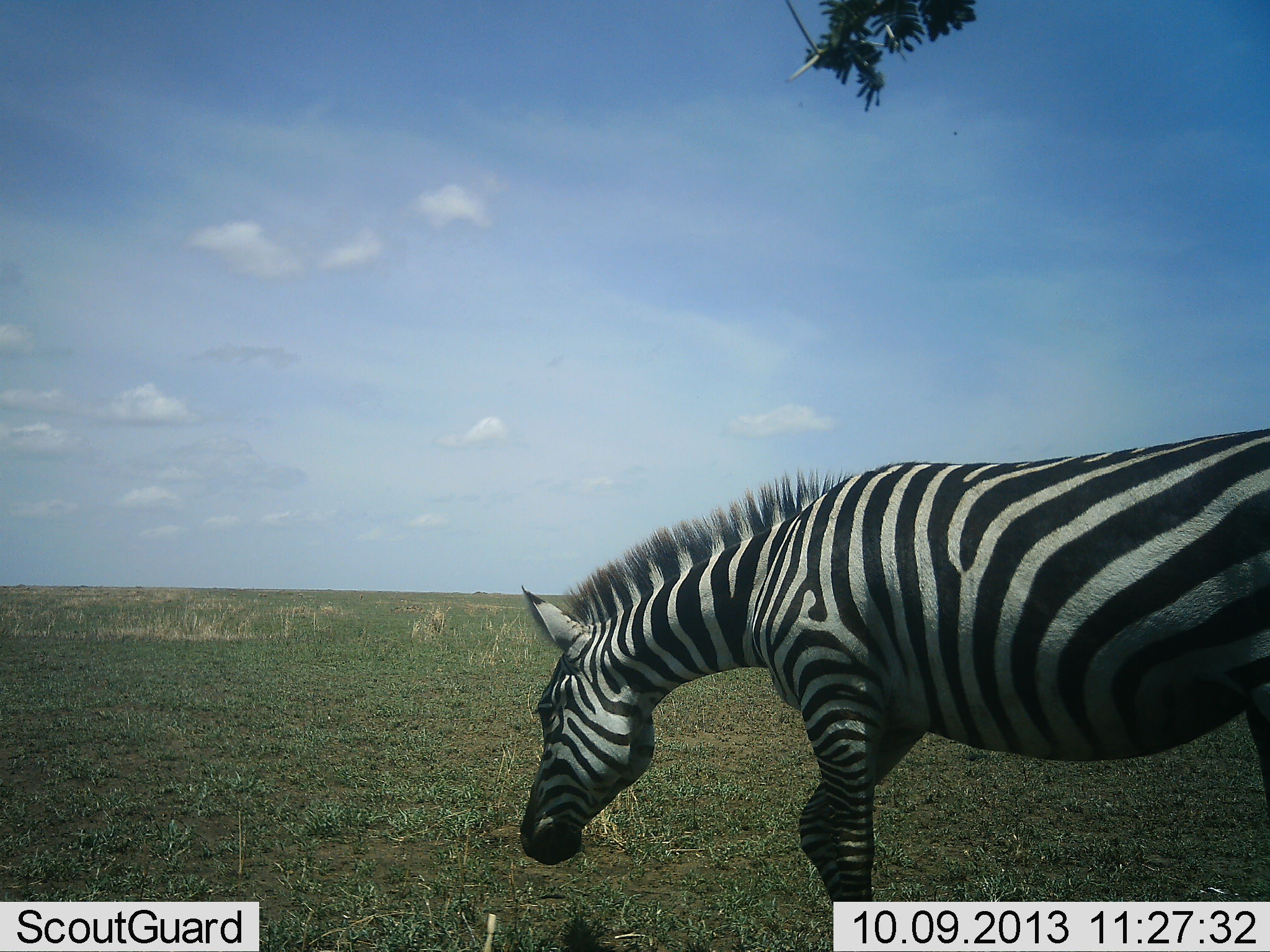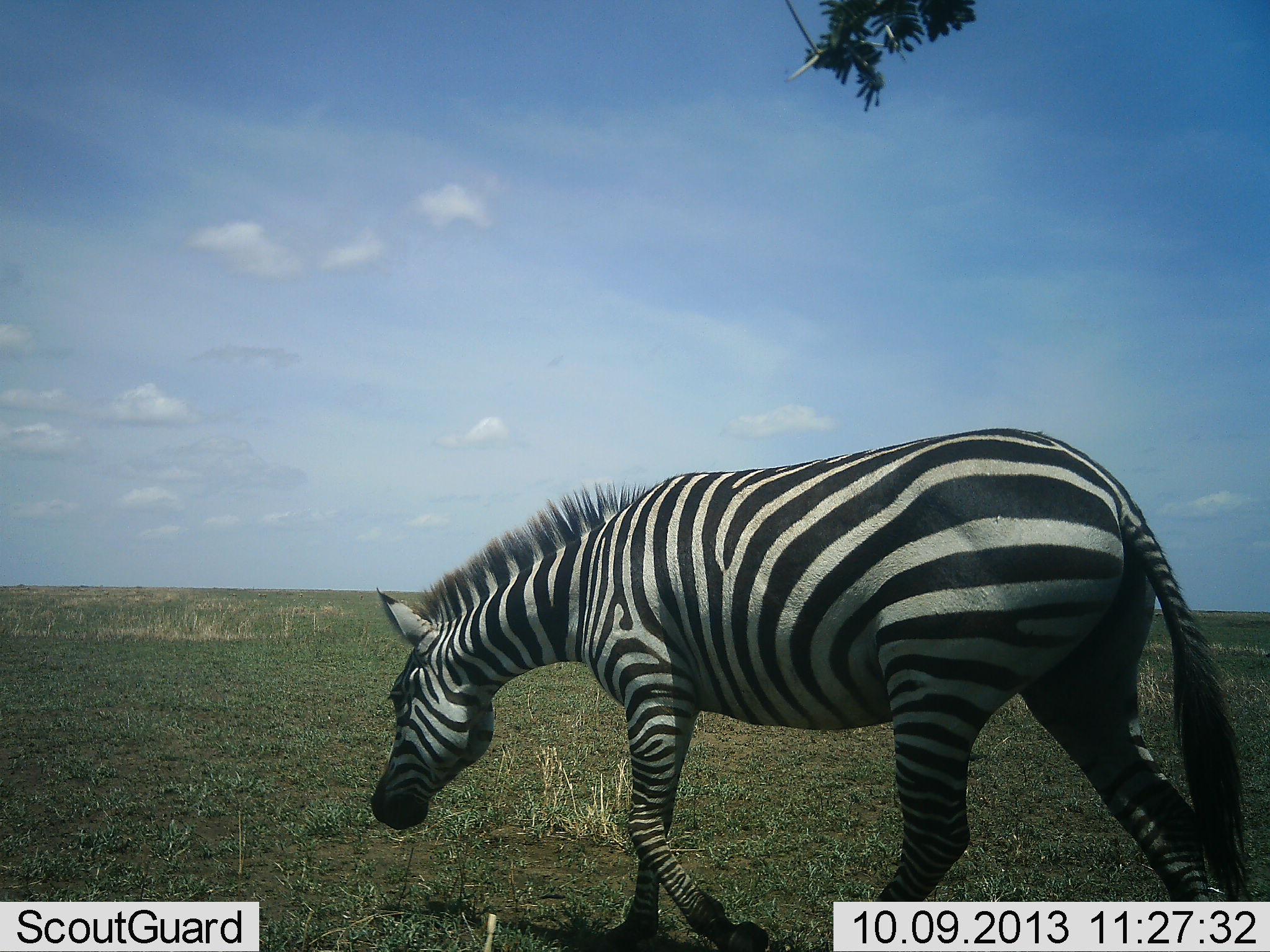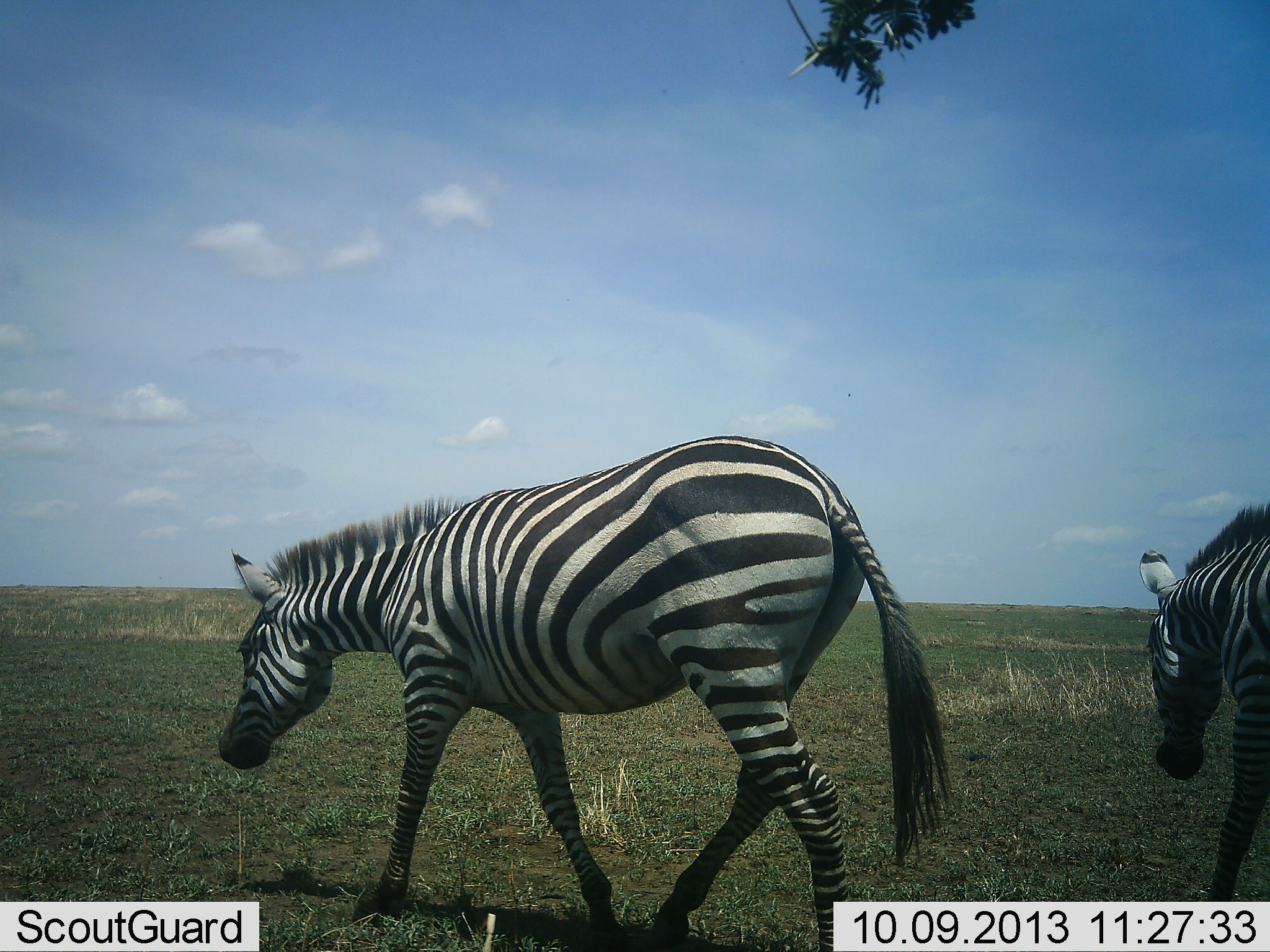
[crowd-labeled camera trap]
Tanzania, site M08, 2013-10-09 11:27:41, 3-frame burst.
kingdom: Animalia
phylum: Chordata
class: Mammalia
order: Perissodactyla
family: Equidae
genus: Equus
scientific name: Equus quagga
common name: plains zebra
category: zebra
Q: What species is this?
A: Zebra (plains zebra) (Equus quagga).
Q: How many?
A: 2.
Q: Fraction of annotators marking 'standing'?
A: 10%.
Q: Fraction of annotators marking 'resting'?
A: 0%.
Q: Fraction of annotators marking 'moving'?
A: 100%.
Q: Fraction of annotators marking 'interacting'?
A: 0%.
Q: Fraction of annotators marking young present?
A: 0%.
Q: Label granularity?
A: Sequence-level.